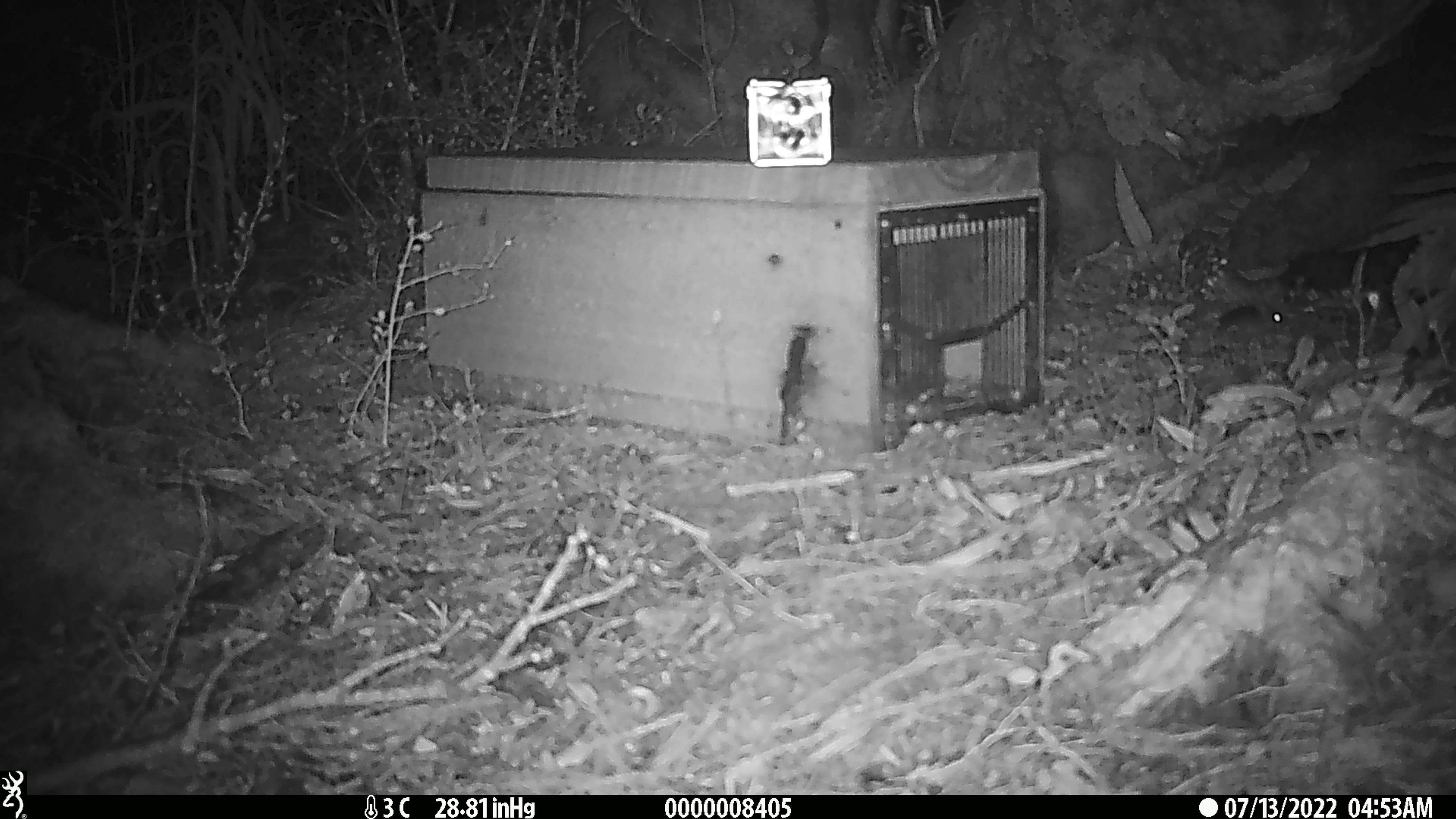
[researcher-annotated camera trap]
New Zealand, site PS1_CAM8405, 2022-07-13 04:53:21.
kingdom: Animalia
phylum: Chordata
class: Mammalia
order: Rodentia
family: Muridae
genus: Mus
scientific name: Mus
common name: mouse